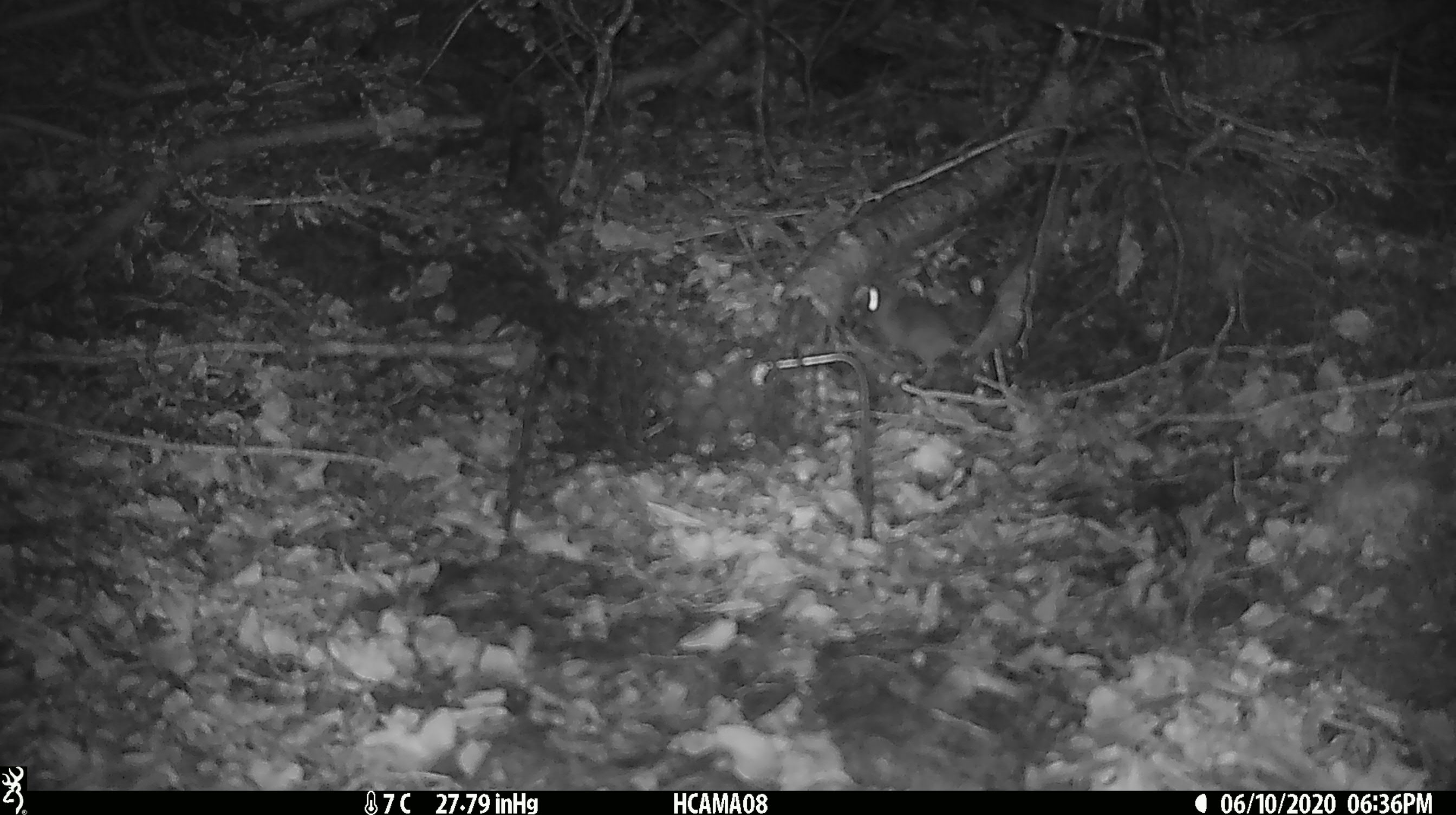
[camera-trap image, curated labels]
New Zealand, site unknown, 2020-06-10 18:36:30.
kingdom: Animalia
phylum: Chordata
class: Mammalia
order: Rodentia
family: Muridae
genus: Mus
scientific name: Mus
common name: mouse